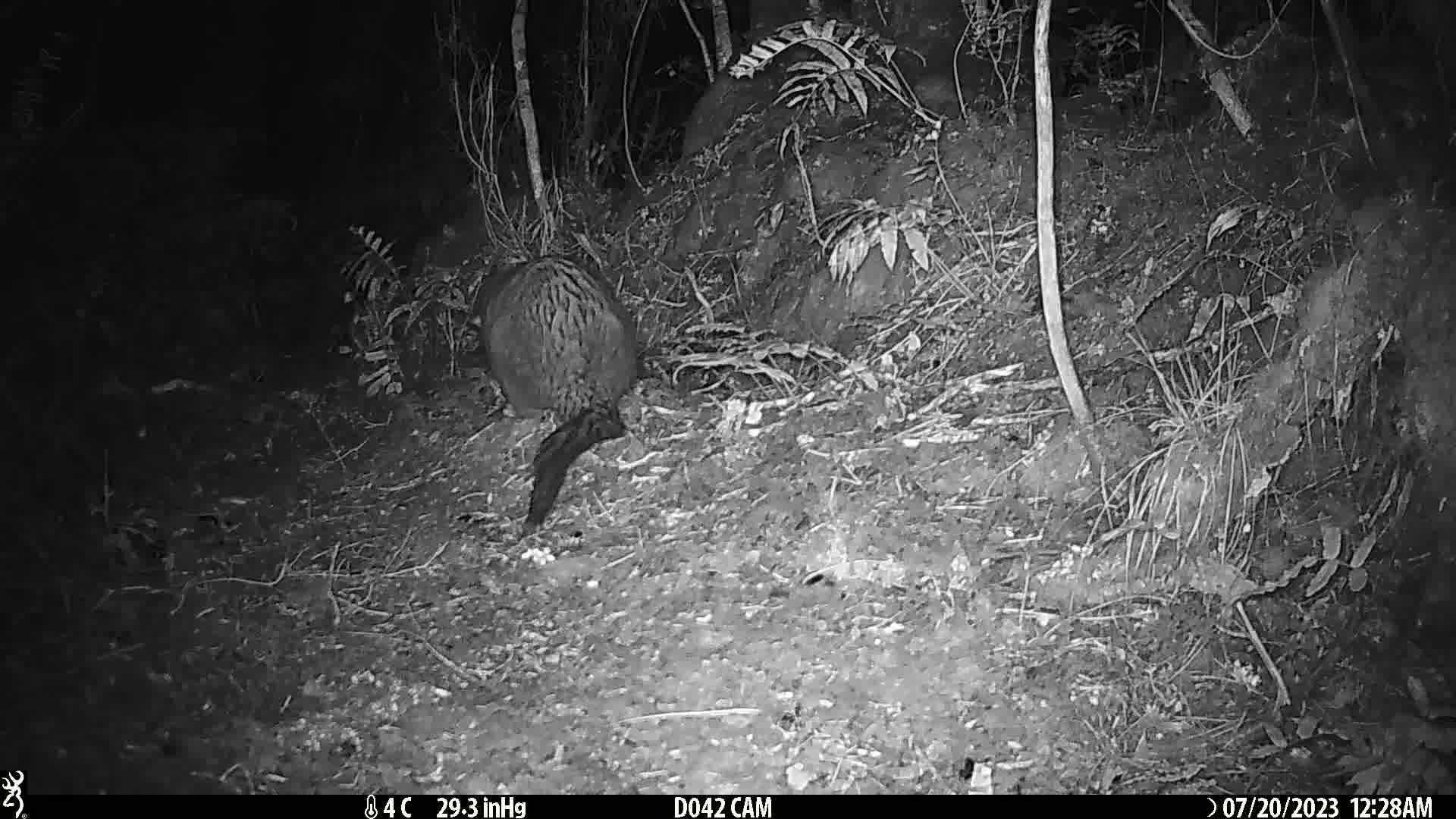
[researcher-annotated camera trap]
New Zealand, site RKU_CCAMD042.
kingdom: Animalia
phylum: Chordata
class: Mammalia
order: Diprotodontia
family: Phalangeridae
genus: Trichosurus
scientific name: Trichosurus vulpecula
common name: common brushtail possum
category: possum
Possum (common brushtail possum) (Trichosurus vulpecula).